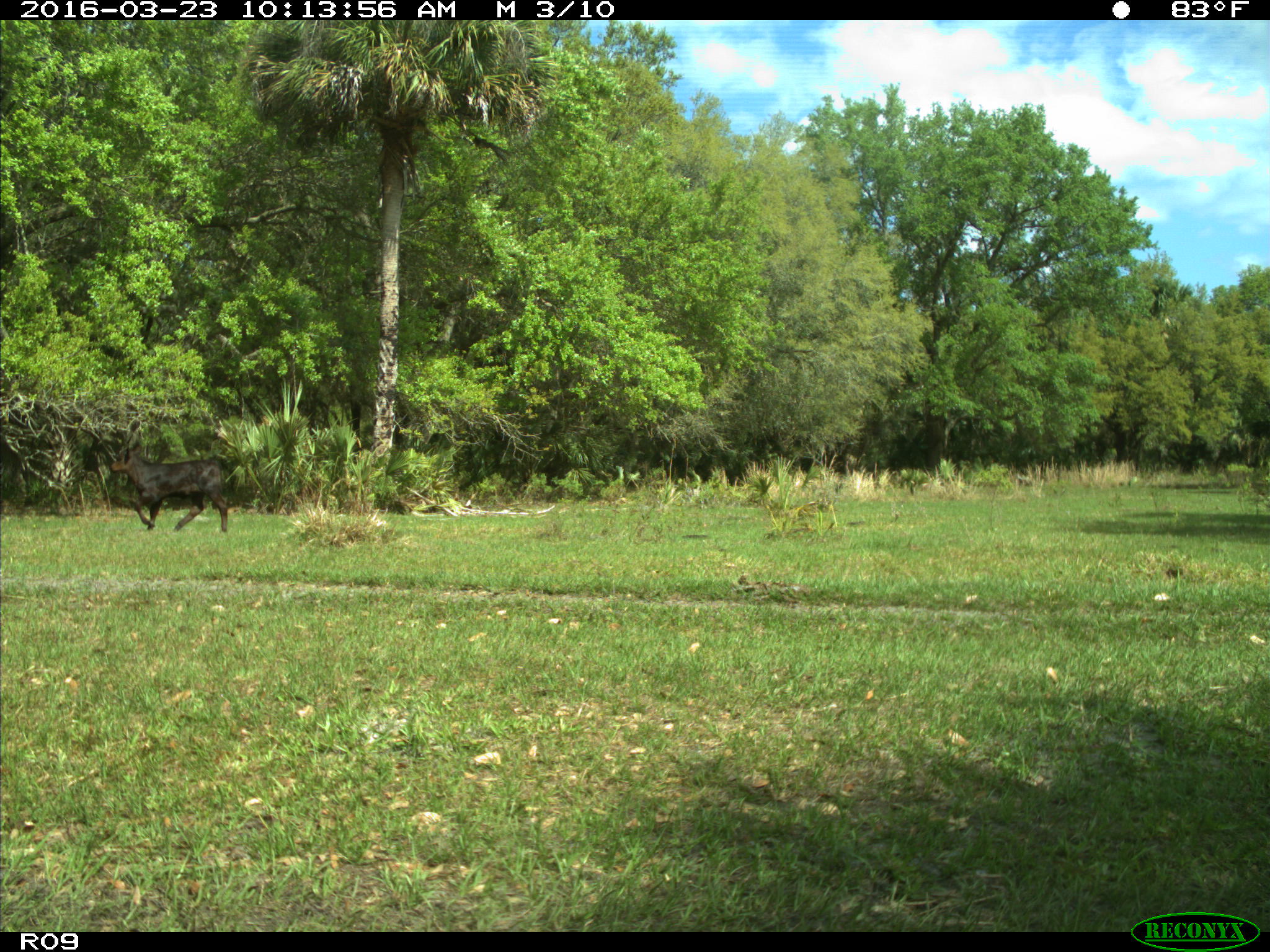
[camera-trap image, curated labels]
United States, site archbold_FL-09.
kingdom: Animalia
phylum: Chordata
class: Mammalia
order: Artiodactyla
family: Bovidae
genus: Bos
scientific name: Bos taurus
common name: domestic cow